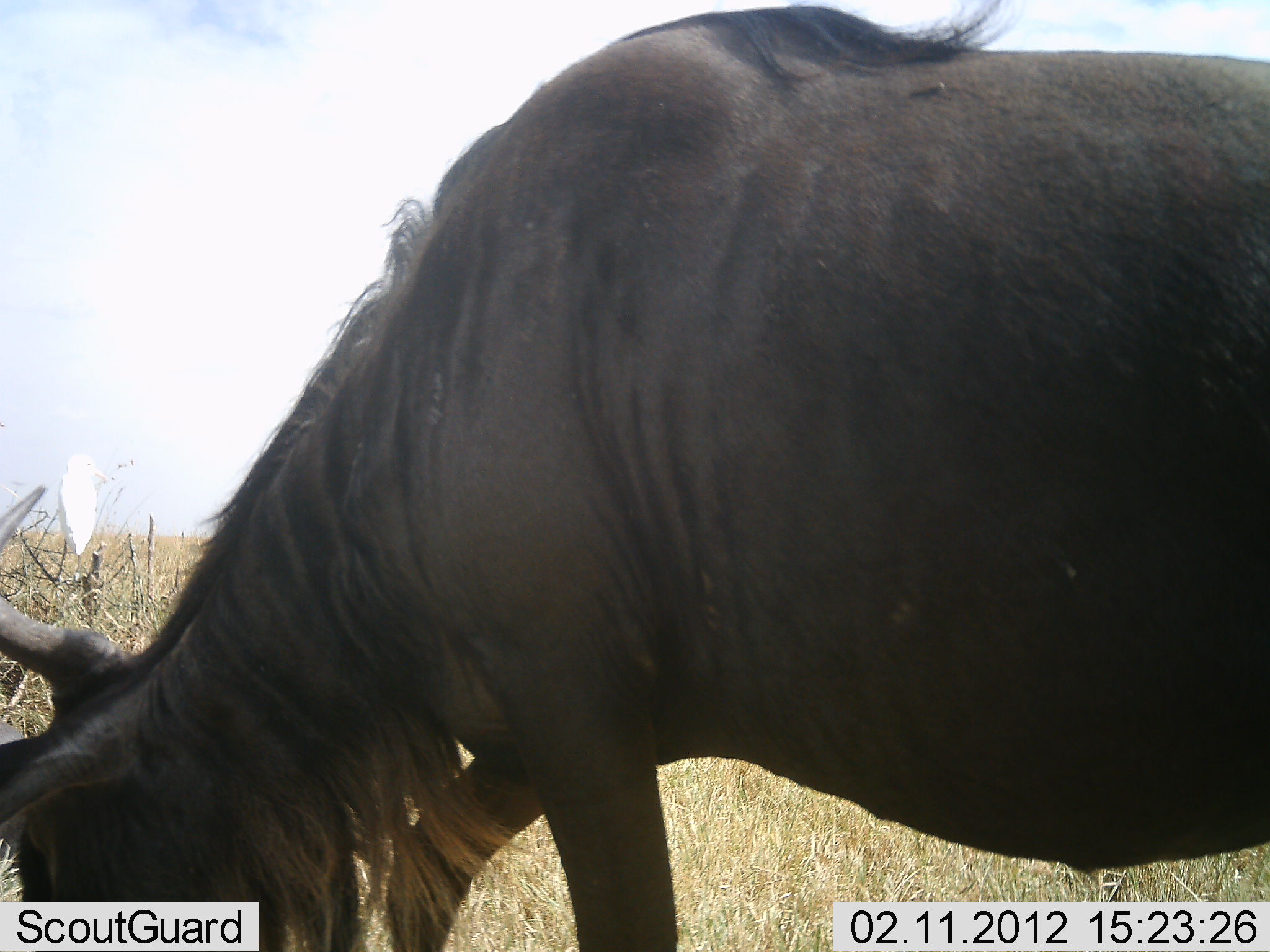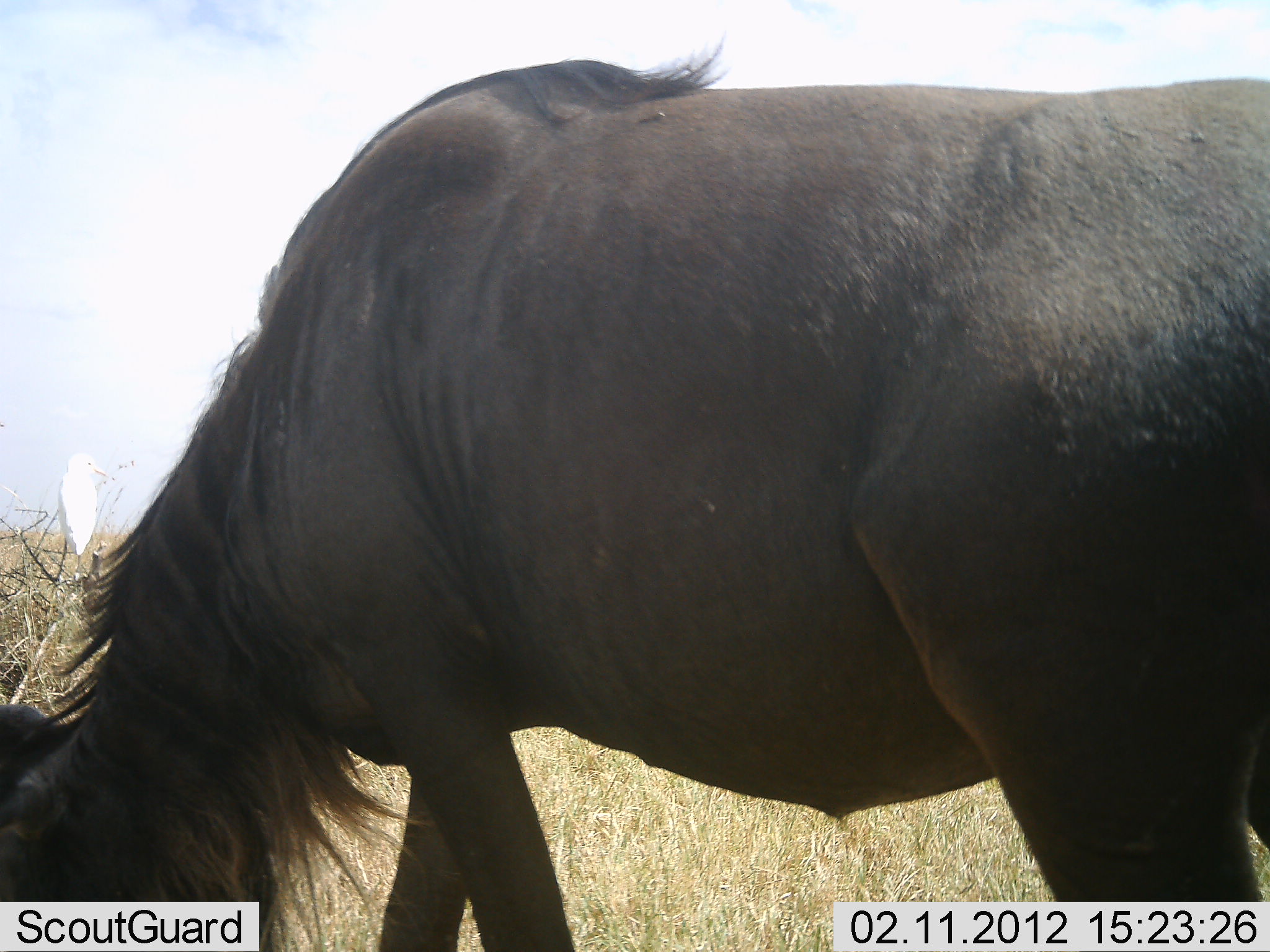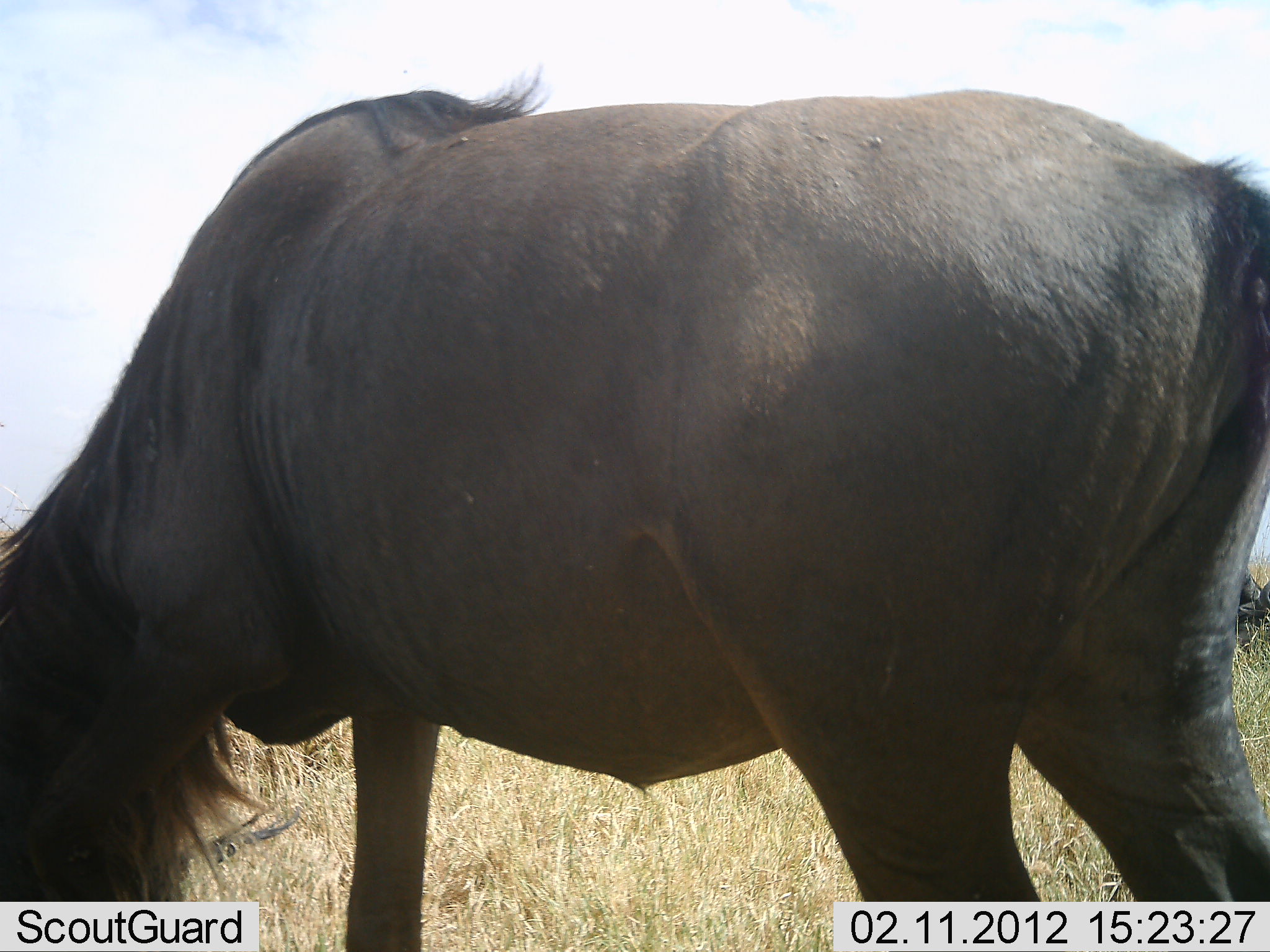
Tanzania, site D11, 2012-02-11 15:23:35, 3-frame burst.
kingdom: Animalia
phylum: Chordata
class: Mammalia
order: Artiodactyla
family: Bovidae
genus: Connochaetes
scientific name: Connochaetes taurinus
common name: blue wildebeest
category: wildebeest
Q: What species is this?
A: Wildebeest (blue wildebeest) (Connochaetes taurinus).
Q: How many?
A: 1.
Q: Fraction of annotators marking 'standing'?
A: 6%.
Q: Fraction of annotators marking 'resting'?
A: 0%.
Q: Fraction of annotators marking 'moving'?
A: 39%.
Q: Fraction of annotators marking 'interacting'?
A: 0%.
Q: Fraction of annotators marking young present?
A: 0%.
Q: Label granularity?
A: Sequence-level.